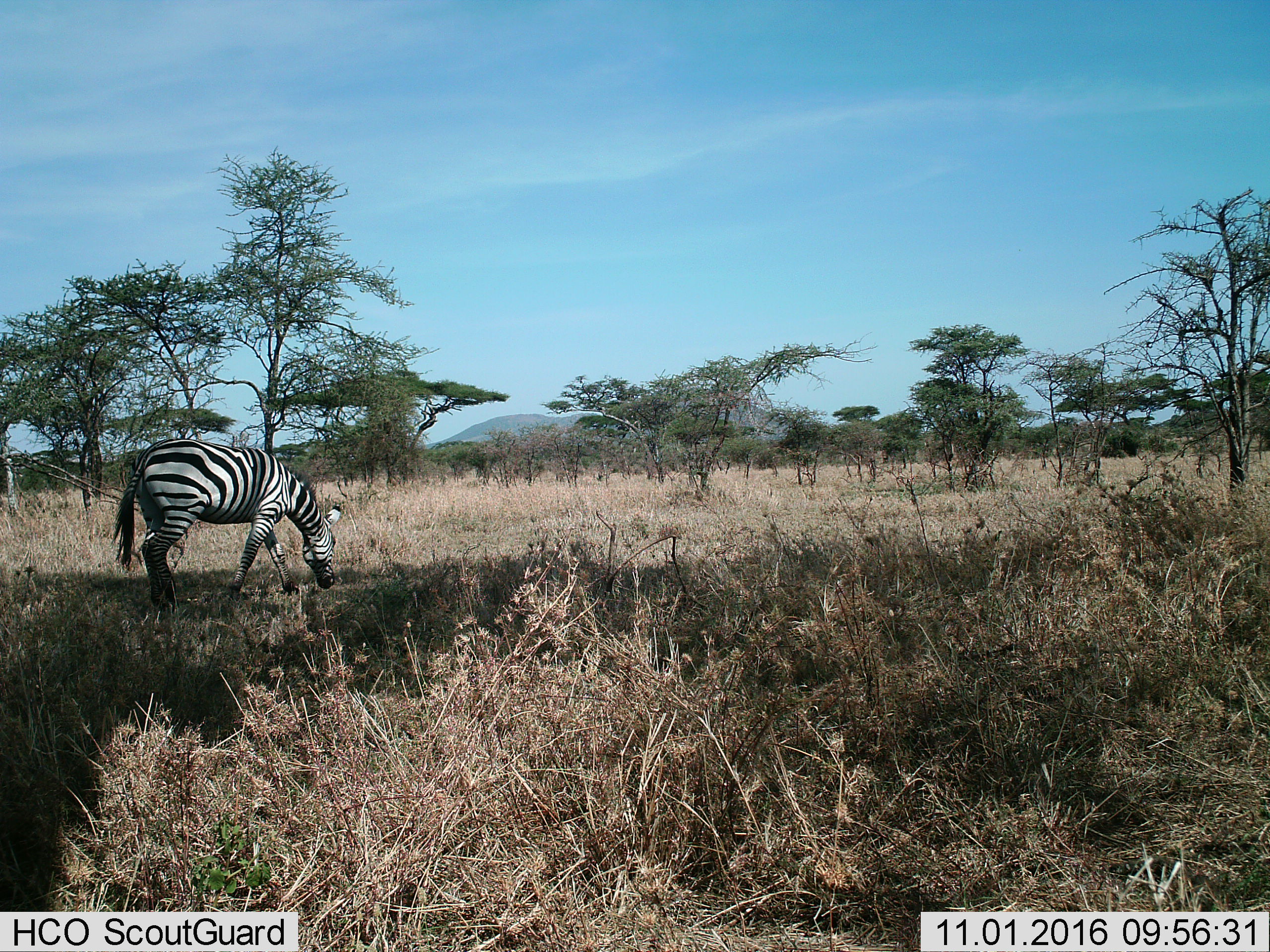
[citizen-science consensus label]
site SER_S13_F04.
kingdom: Animalia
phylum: Chordata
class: Mammalia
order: Perissodactyla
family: Equidae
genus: Equus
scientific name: Equus quagga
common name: plains zebra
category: zebraplains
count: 1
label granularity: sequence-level